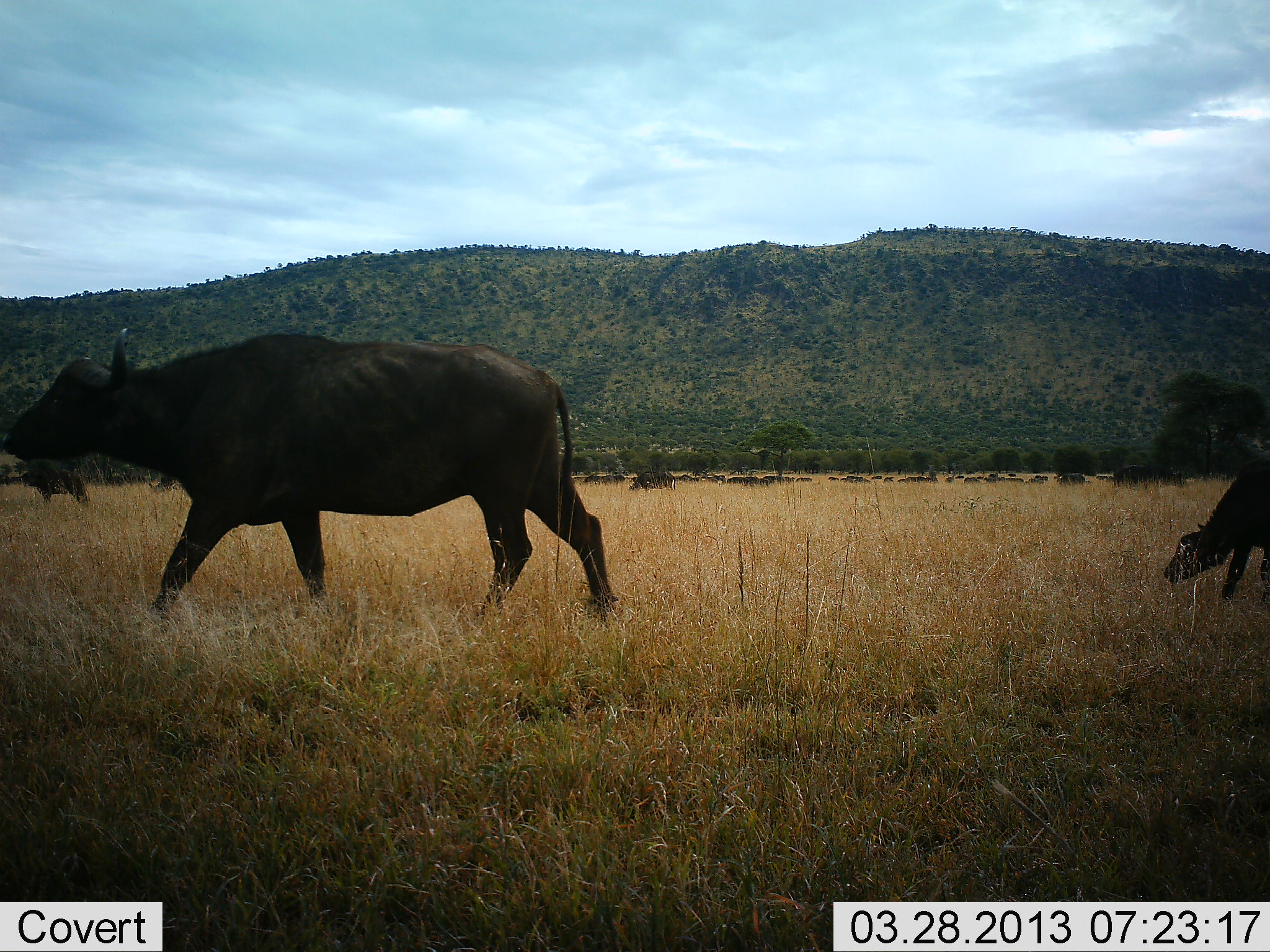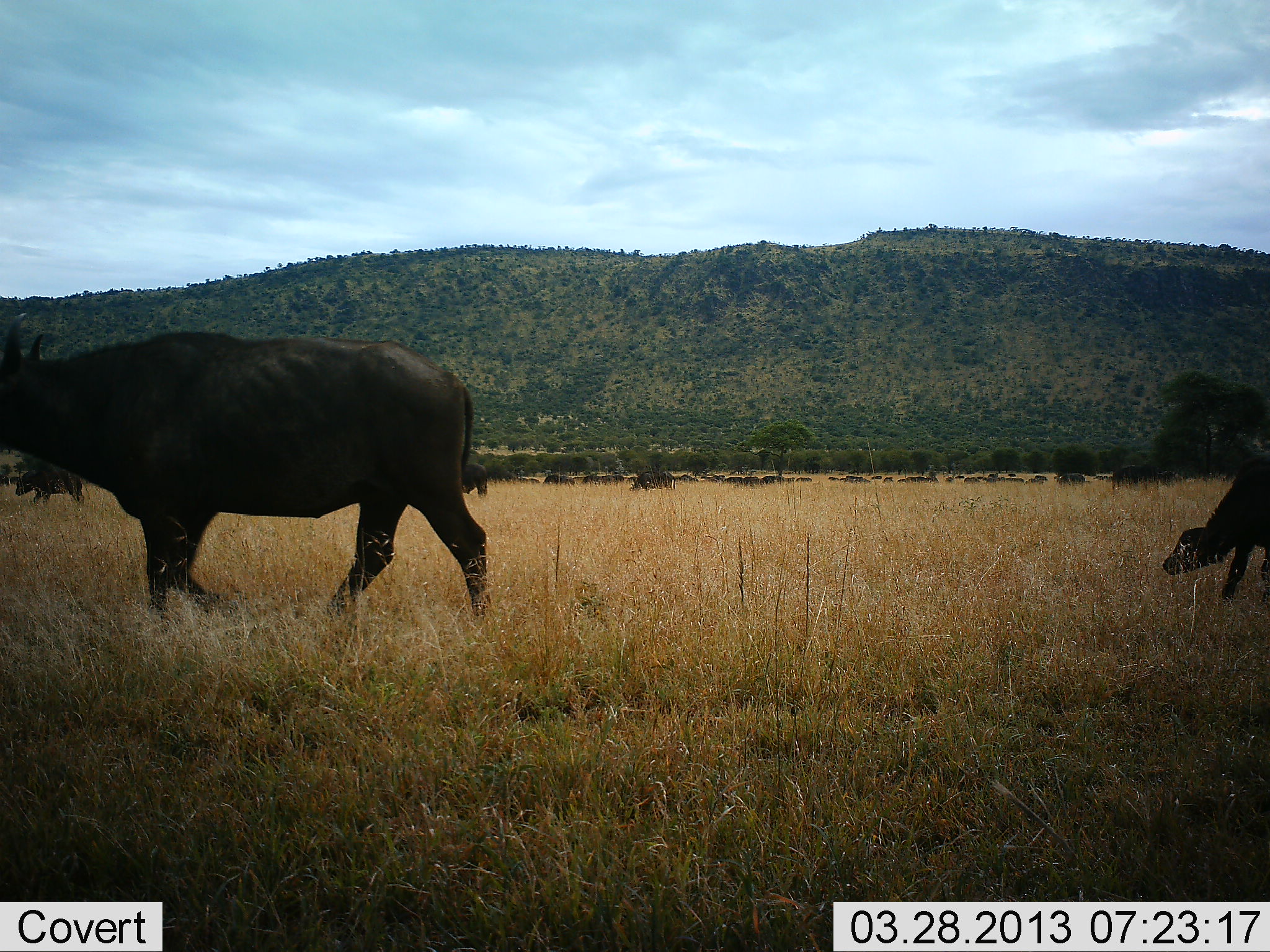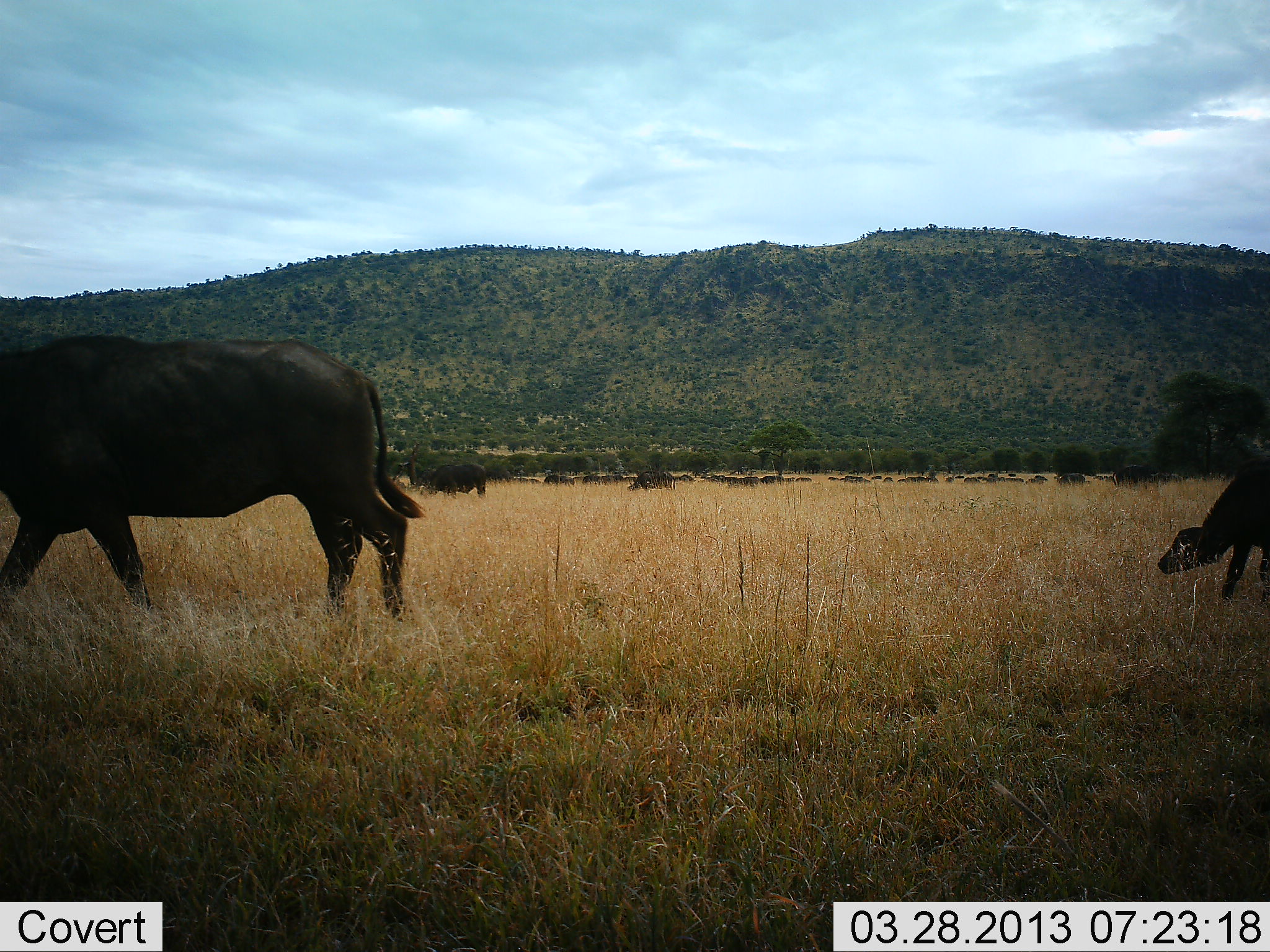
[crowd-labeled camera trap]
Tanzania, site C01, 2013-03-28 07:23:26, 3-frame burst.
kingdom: Animalia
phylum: Chordata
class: Mammalia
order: Artiodactyla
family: Bovidae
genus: Syncerus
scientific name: Syncerus caffer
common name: cape buffalo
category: buffalo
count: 5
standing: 34%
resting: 0%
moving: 100%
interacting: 3%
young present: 46%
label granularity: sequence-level